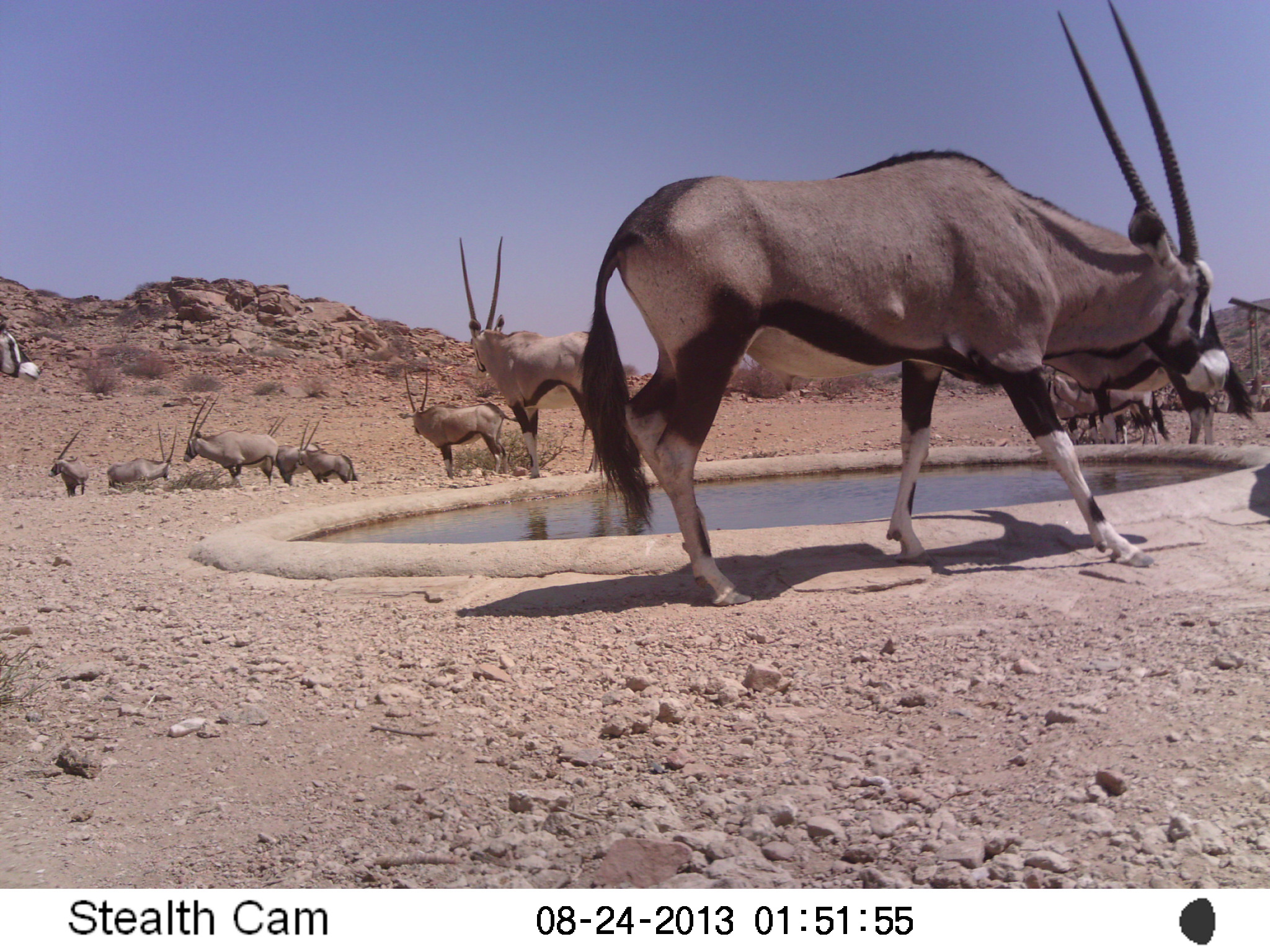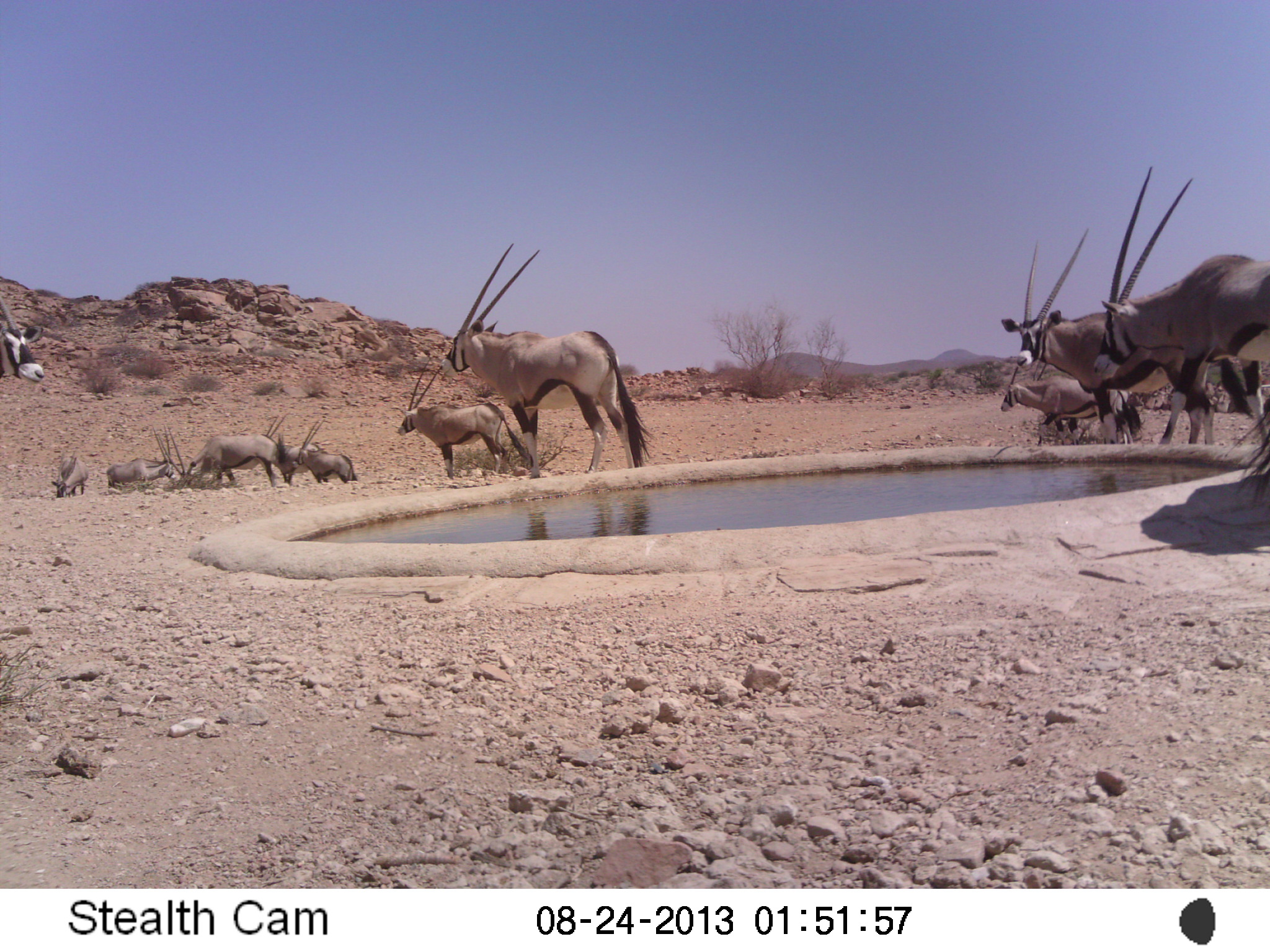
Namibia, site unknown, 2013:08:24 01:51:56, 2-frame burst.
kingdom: Animalia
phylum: Chordata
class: Mammalia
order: Artiodactyla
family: Bovidae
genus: Oryx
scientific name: Oryx gazella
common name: gemsbok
Oryx gazella (gemsbok).